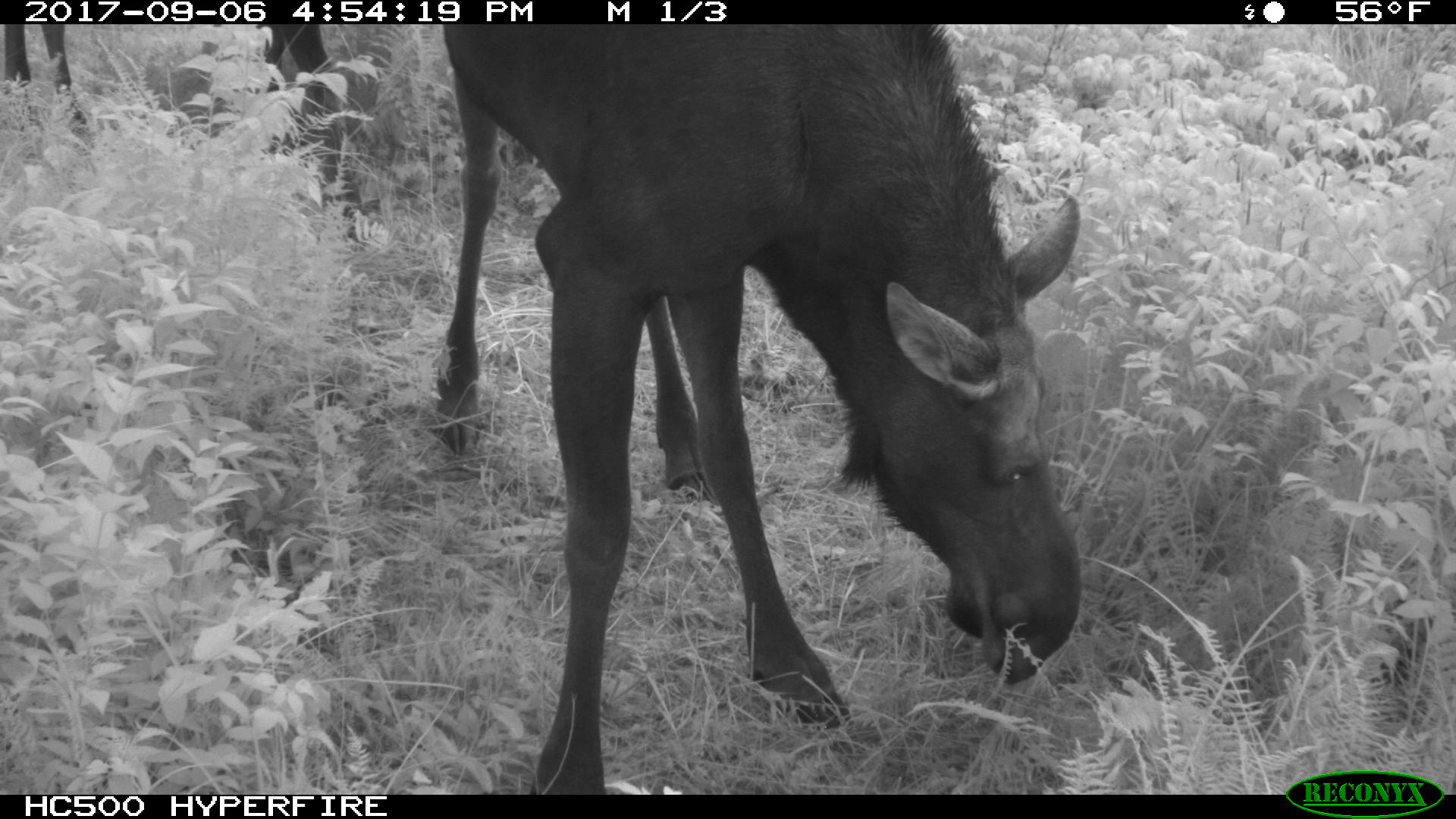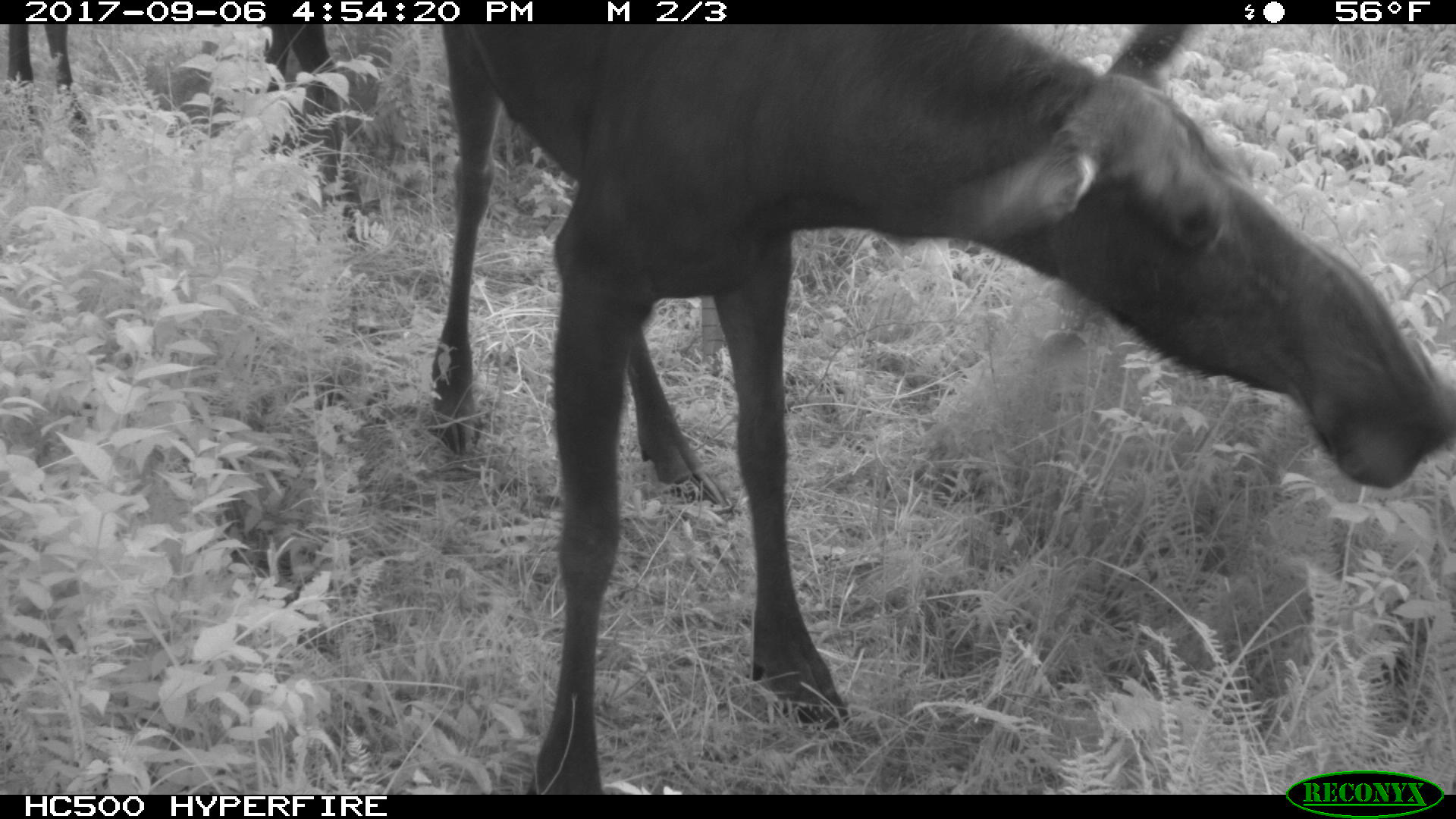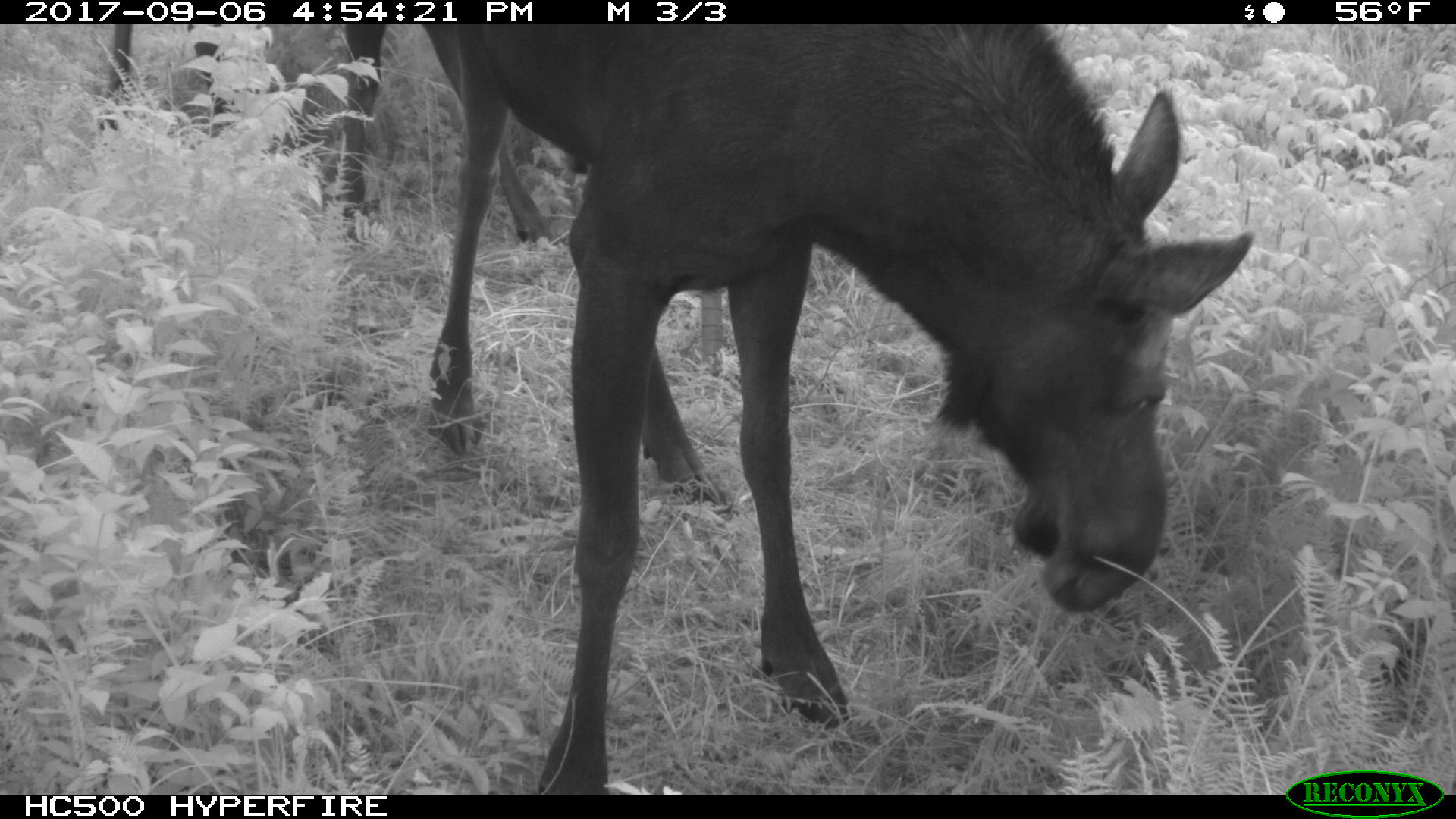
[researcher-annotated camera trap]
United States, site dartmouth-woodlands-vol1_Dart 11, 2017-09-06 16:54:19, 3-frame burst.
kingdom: Animalia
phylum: Chordata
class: Mammalia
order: Artiodactyla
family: Cervidae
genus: Alces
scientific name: Alces alces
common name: moose